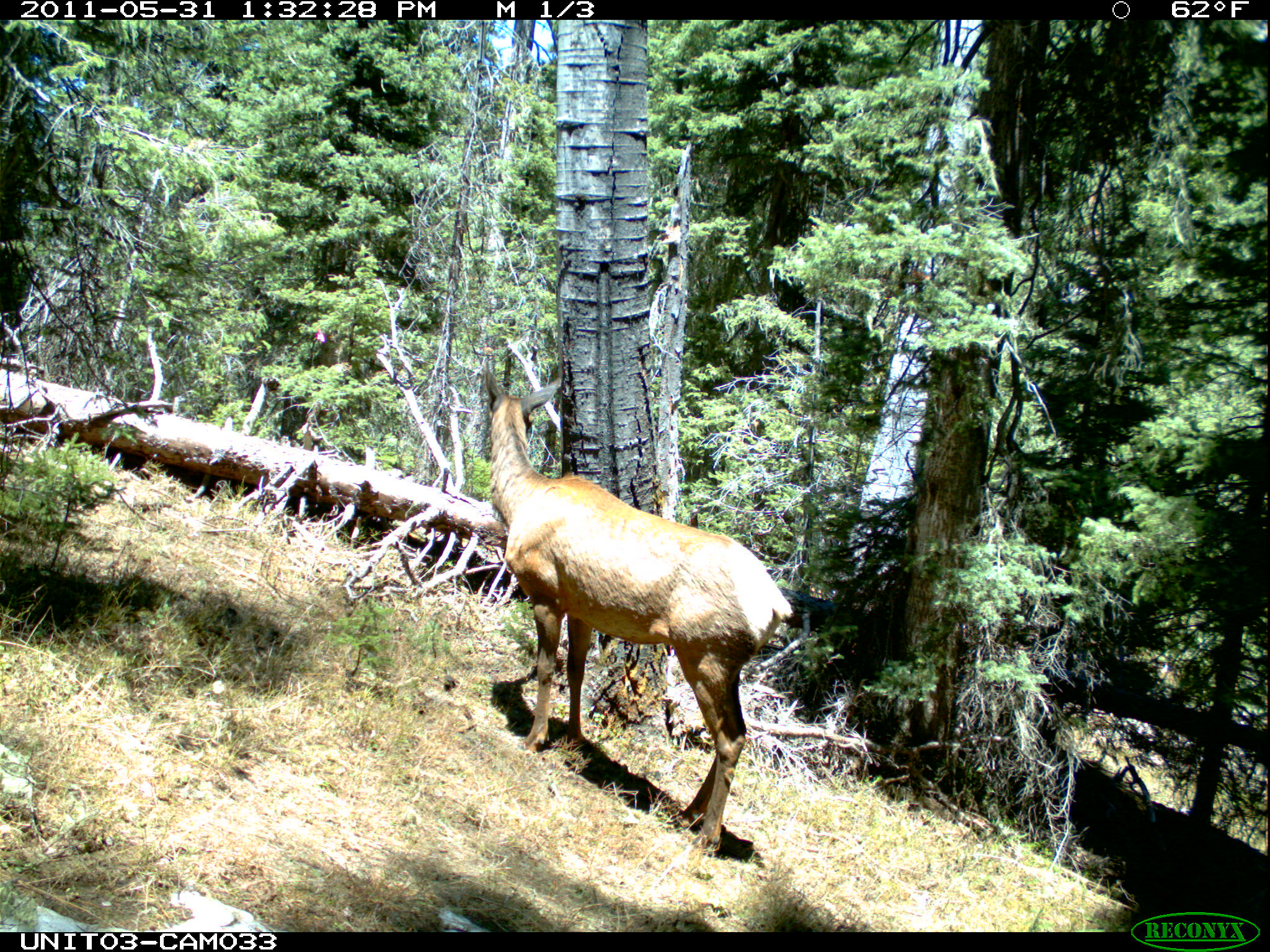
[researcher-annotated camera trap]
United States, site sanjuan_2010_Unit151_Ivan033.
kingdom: Animalia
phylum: Chordata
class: Mammalia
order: Artiodactyla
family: Cervidae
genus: Cervus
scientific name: Cervus elaphus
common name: red deer